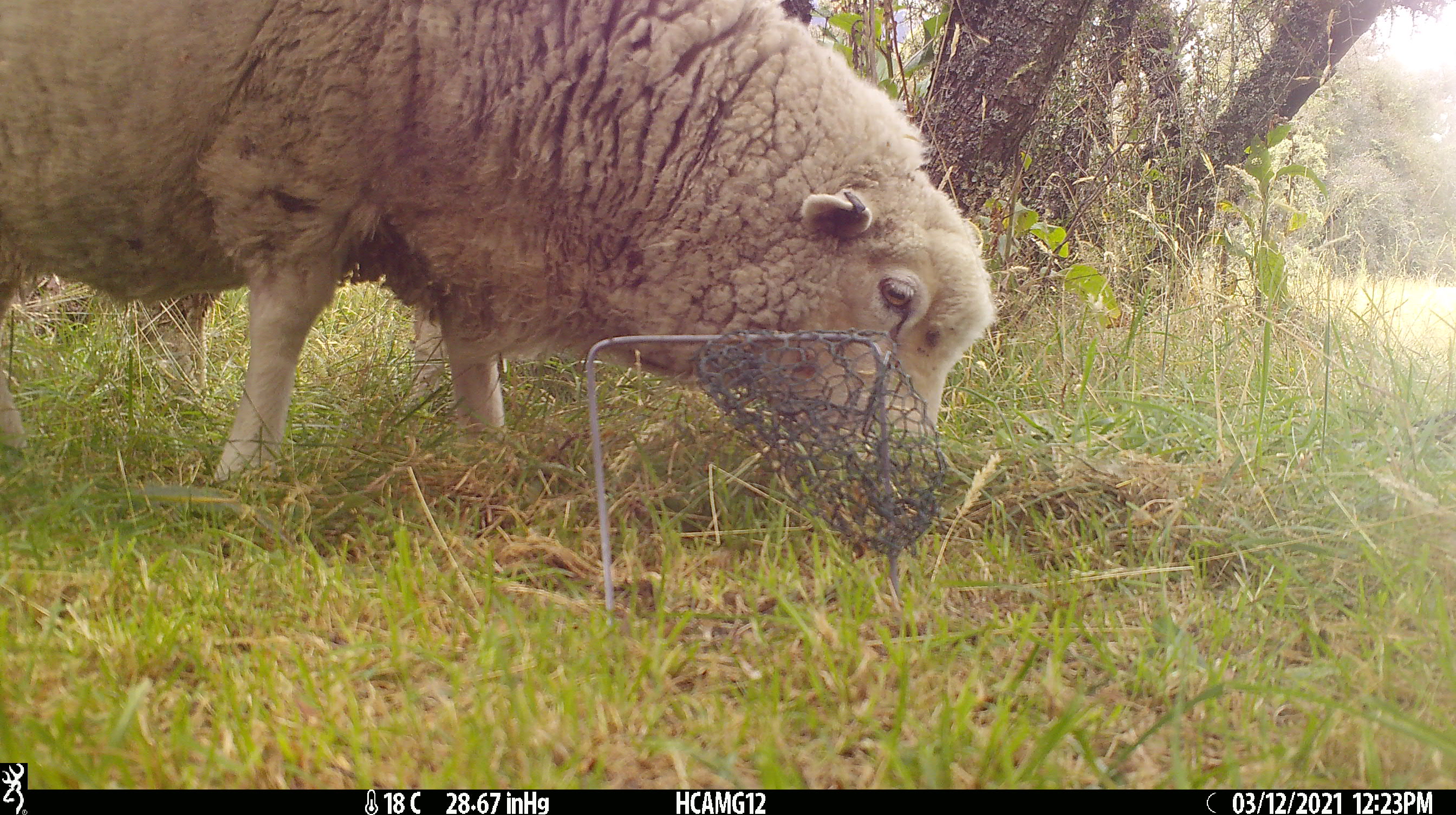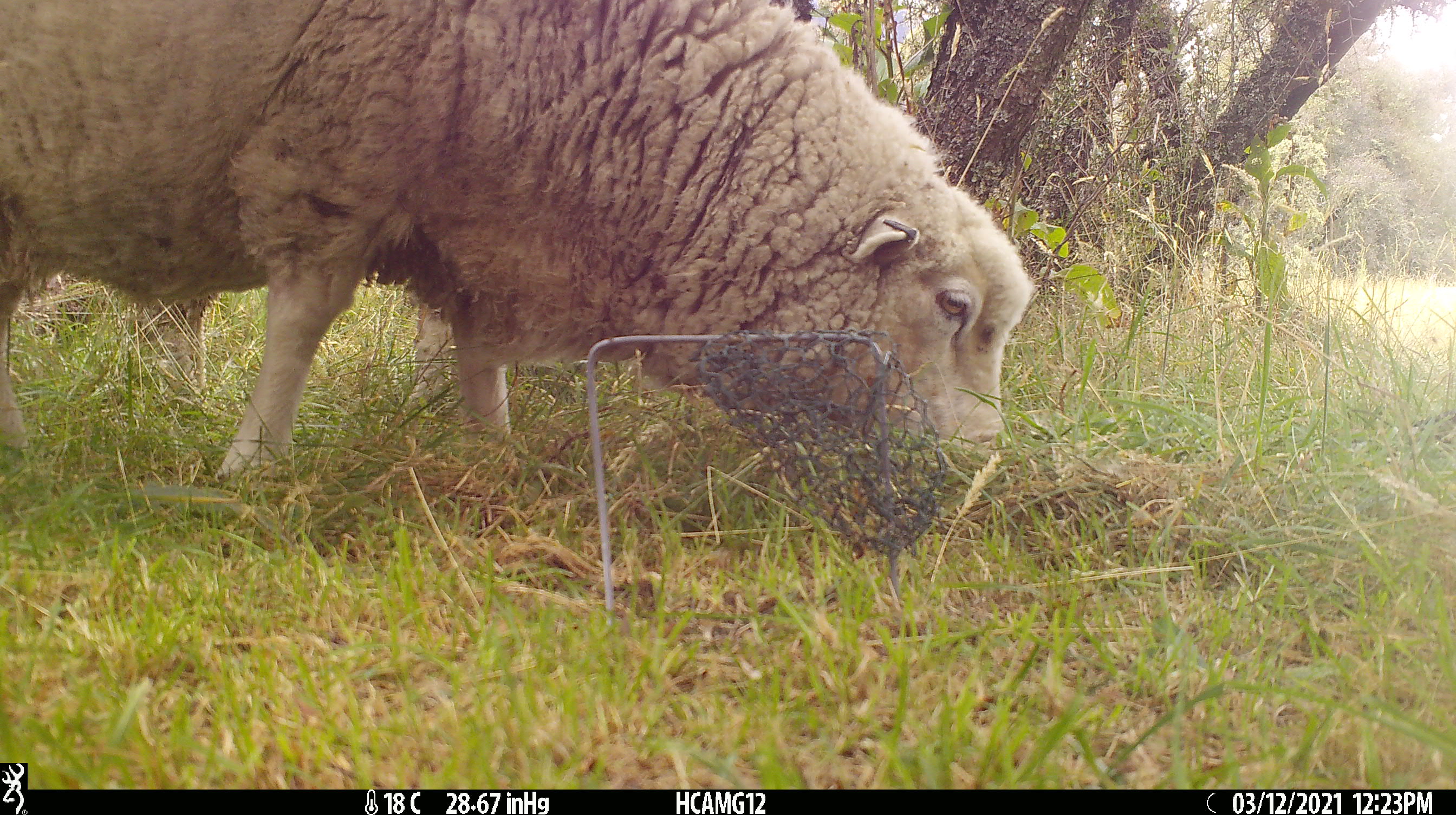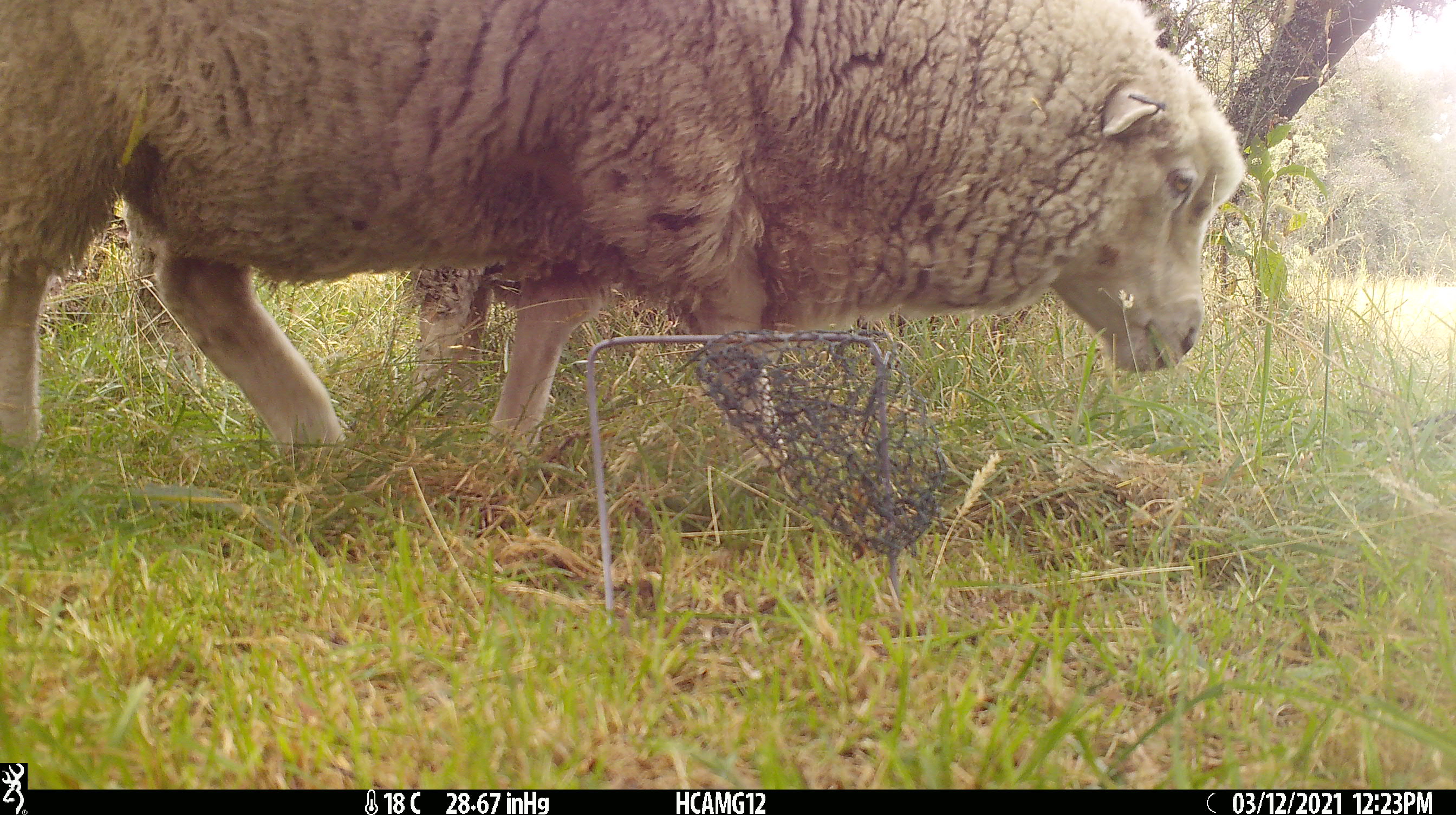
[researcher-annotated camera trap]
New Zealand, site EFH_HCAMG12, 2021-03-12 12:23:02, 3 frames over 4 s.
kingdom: Animalia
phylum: Chordata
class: Mammalia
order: Artiodactyla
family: Bovidae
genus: Ovis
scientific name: Ovis aries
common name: domestic sheep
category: sheep